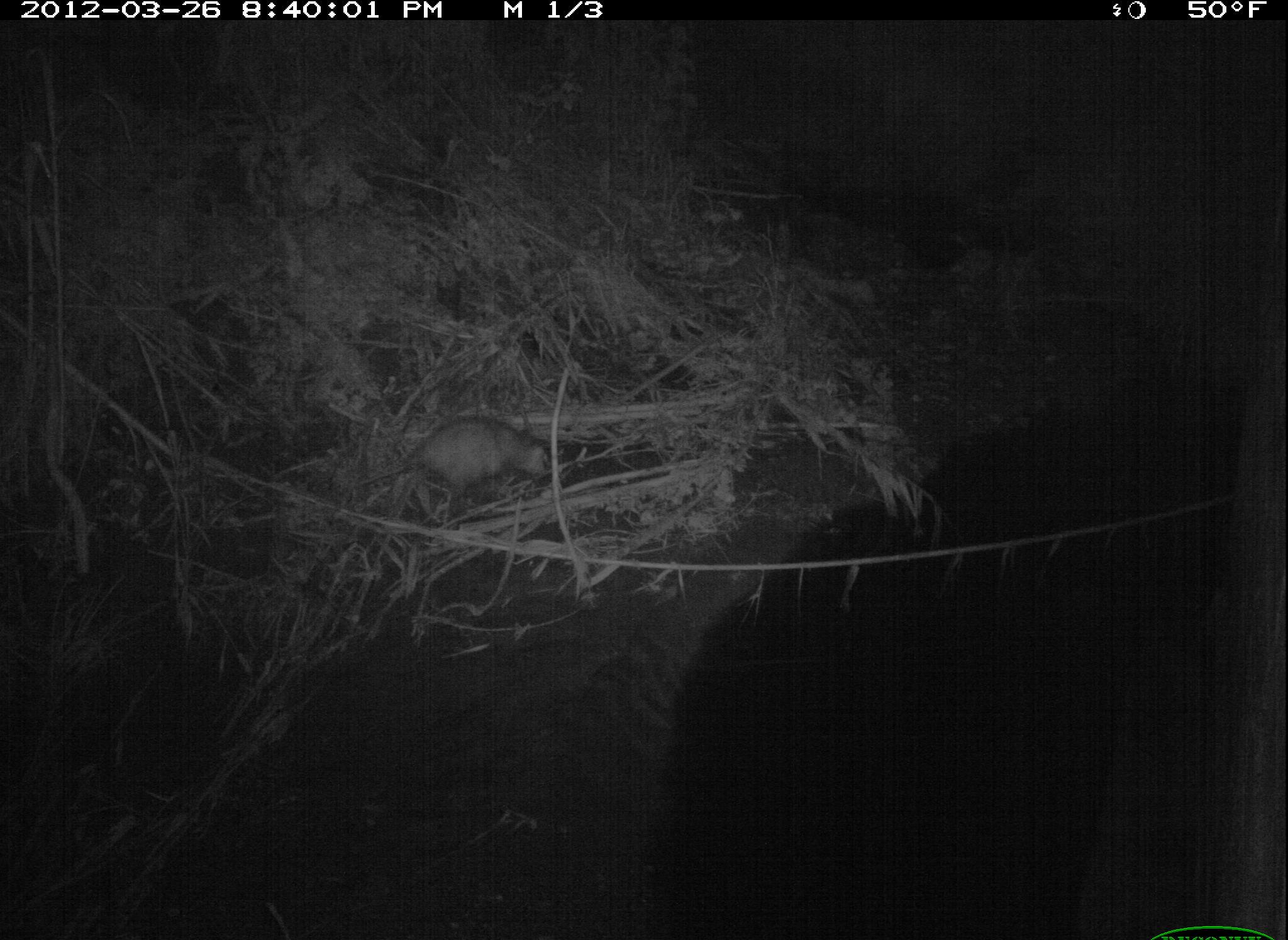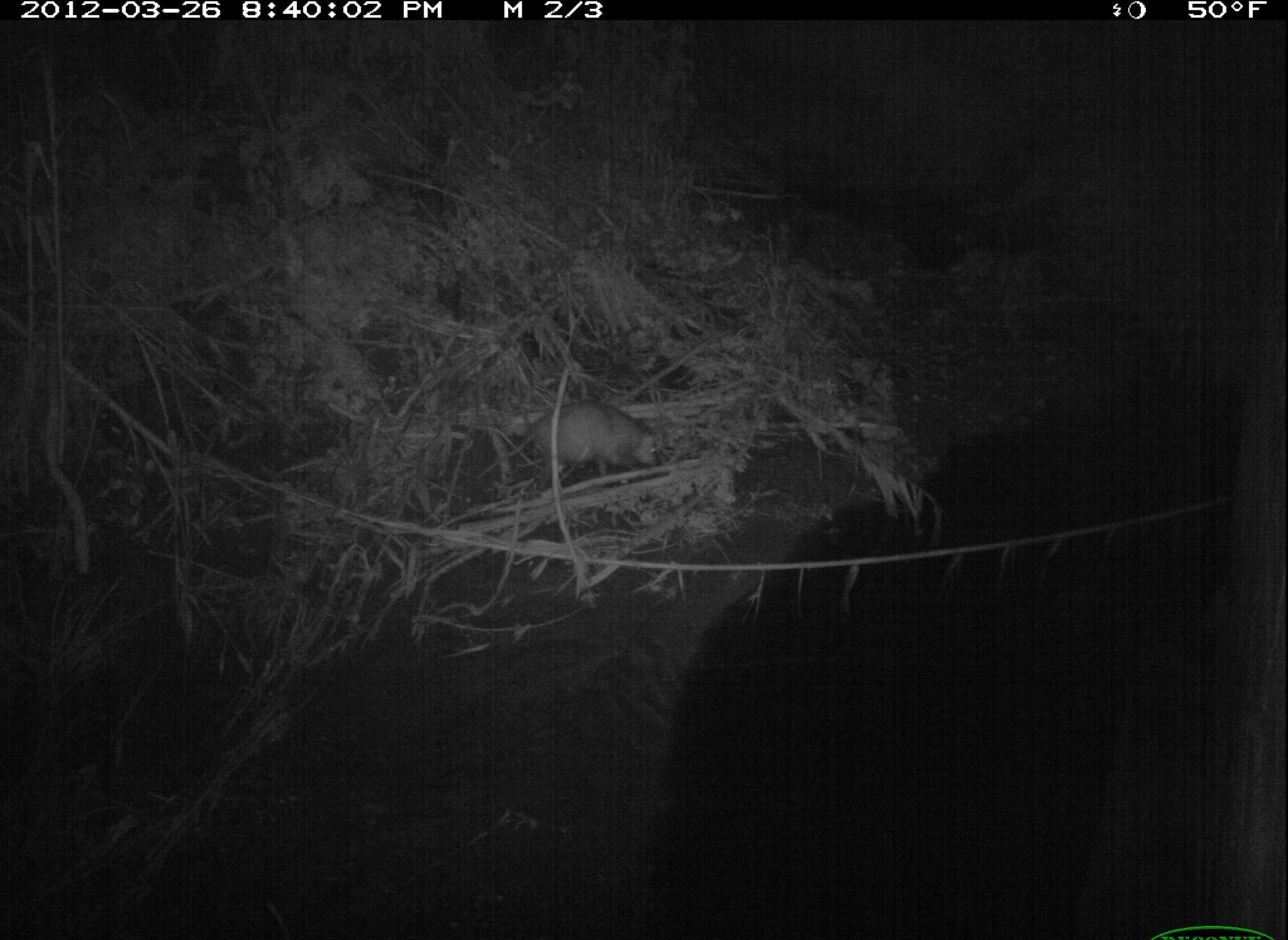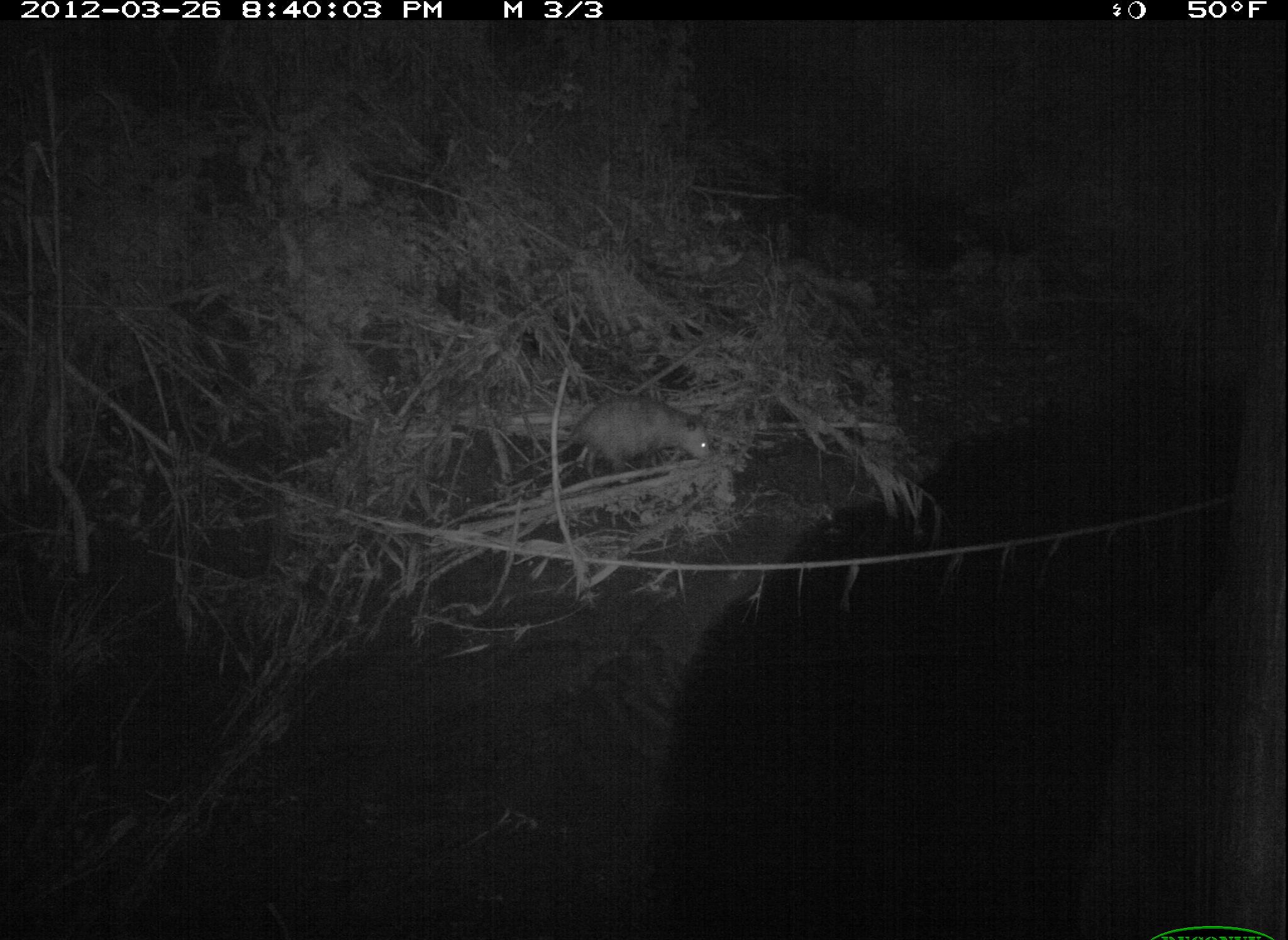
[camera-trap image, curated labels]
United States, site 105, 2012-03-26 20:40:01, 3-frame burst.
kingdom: Animalia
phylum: Chordata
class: Mammalia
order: Didelphimorphia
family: Didelphidae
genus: Didelphis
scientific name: Didelphis virginiana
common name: virginia opossum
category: opossum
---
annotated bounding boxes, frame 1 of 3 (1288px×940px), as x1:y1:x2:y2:
opossum: 328:408:589:535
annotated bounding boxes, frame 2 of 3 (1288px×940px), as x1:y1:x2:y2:
opossum: 475:388:679:498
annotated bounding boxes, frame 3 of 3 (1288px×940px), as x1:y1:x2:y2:
opossum: 509:391:718:493